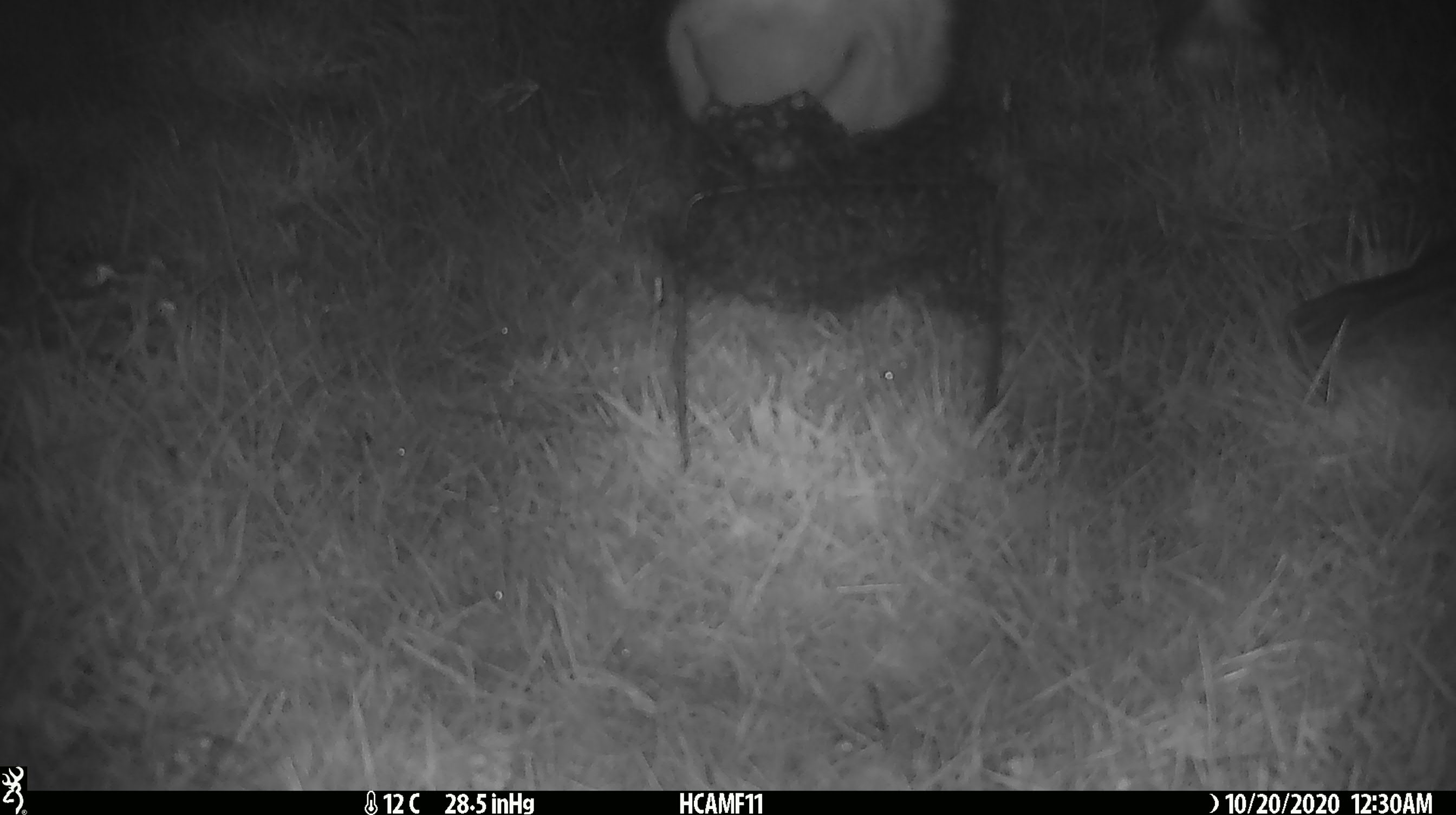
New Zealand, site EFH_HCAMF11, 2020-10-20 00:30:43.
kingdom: Animalia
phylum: Chordata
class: Mammalia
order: Artiodactyla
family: Bovidae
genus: Bos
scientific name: Bos taurus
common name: domestic cow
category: cow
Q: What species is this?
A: Cow (domestic cow) (Bos taurus).